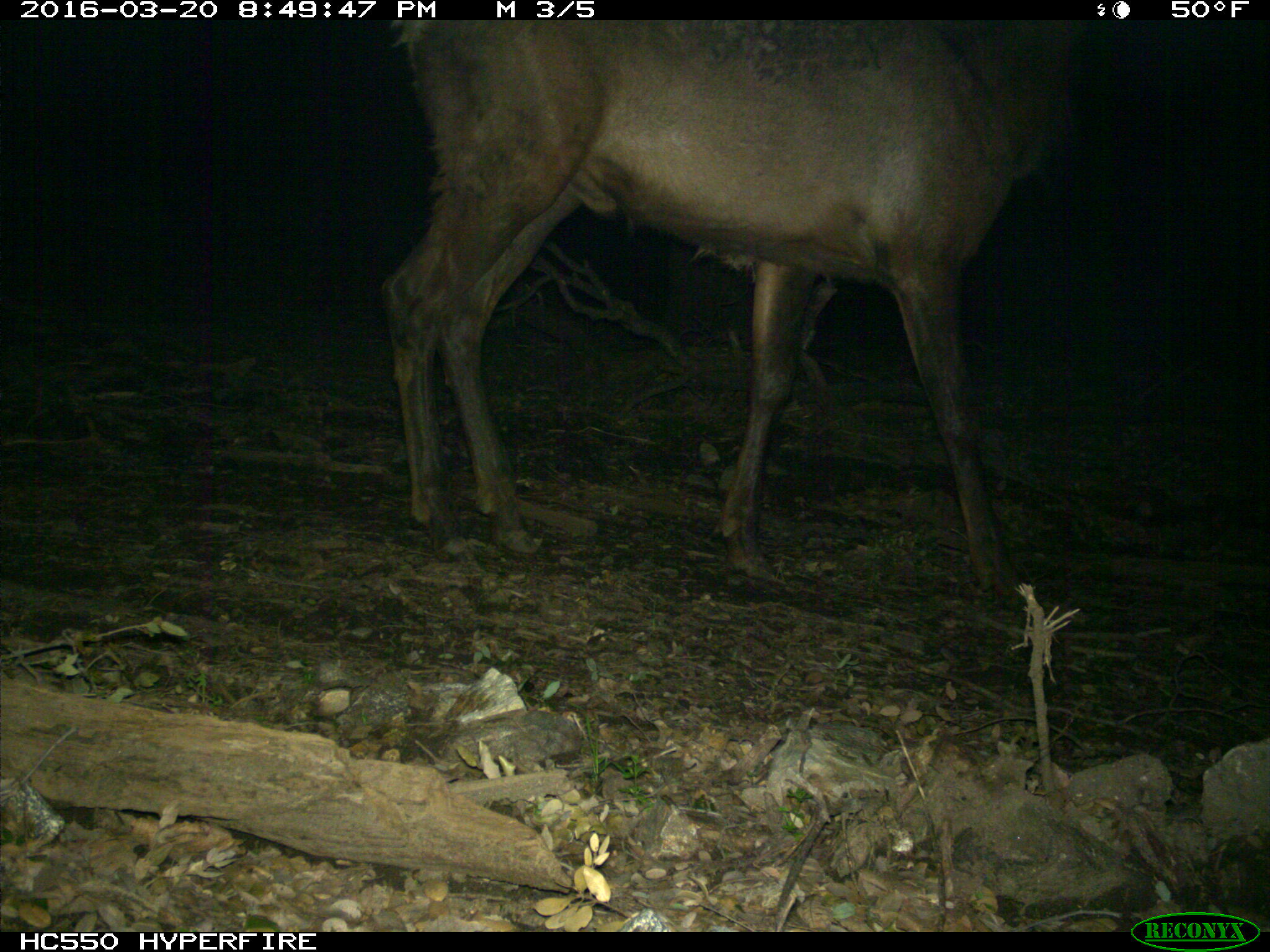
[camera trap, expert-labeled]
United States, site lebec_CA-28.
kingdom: Animalia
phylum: Chordata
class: Mammalia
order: Artiodactyla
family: Cervidae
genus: Cervus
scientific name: Cervus canadensis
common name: elk